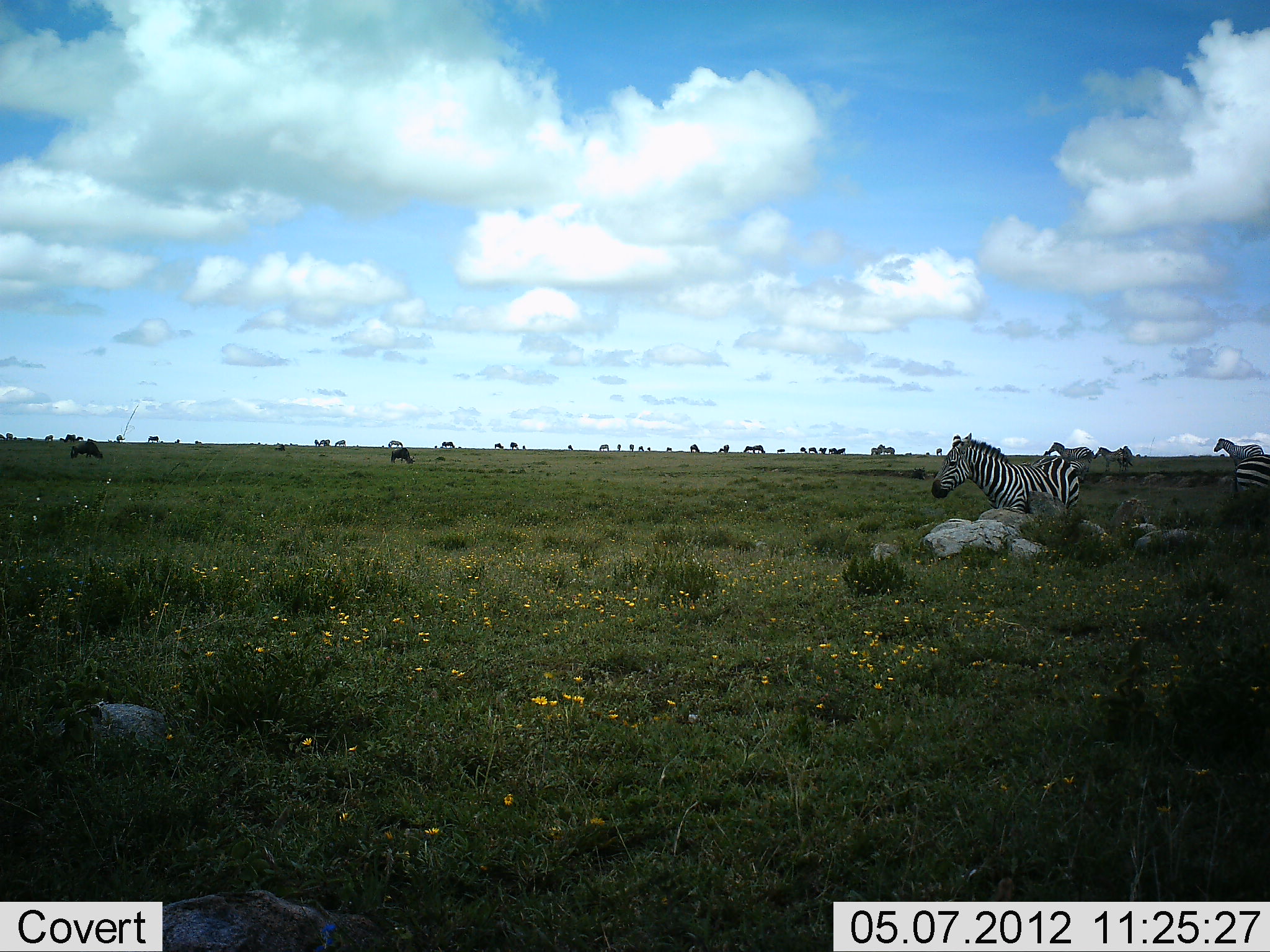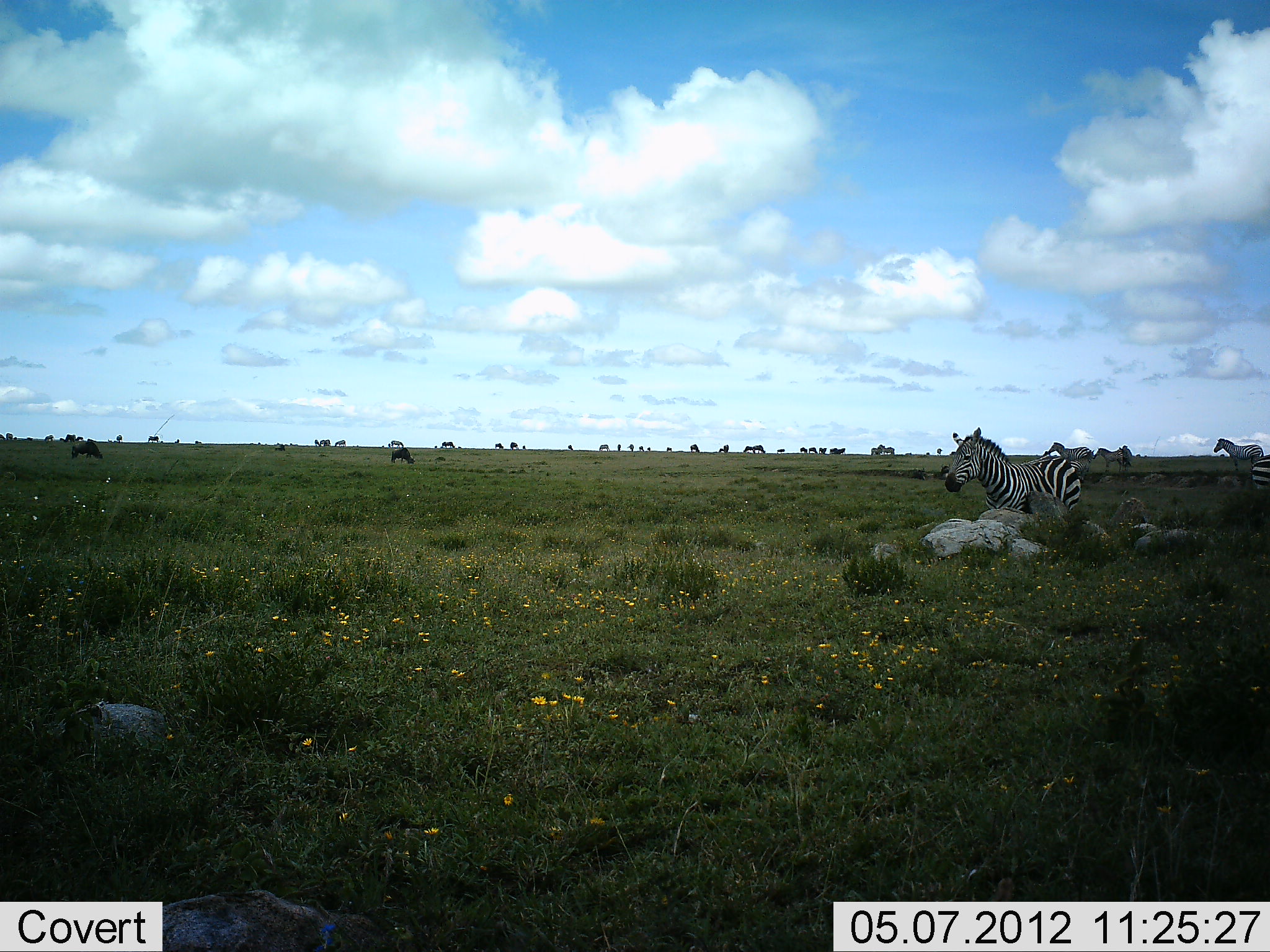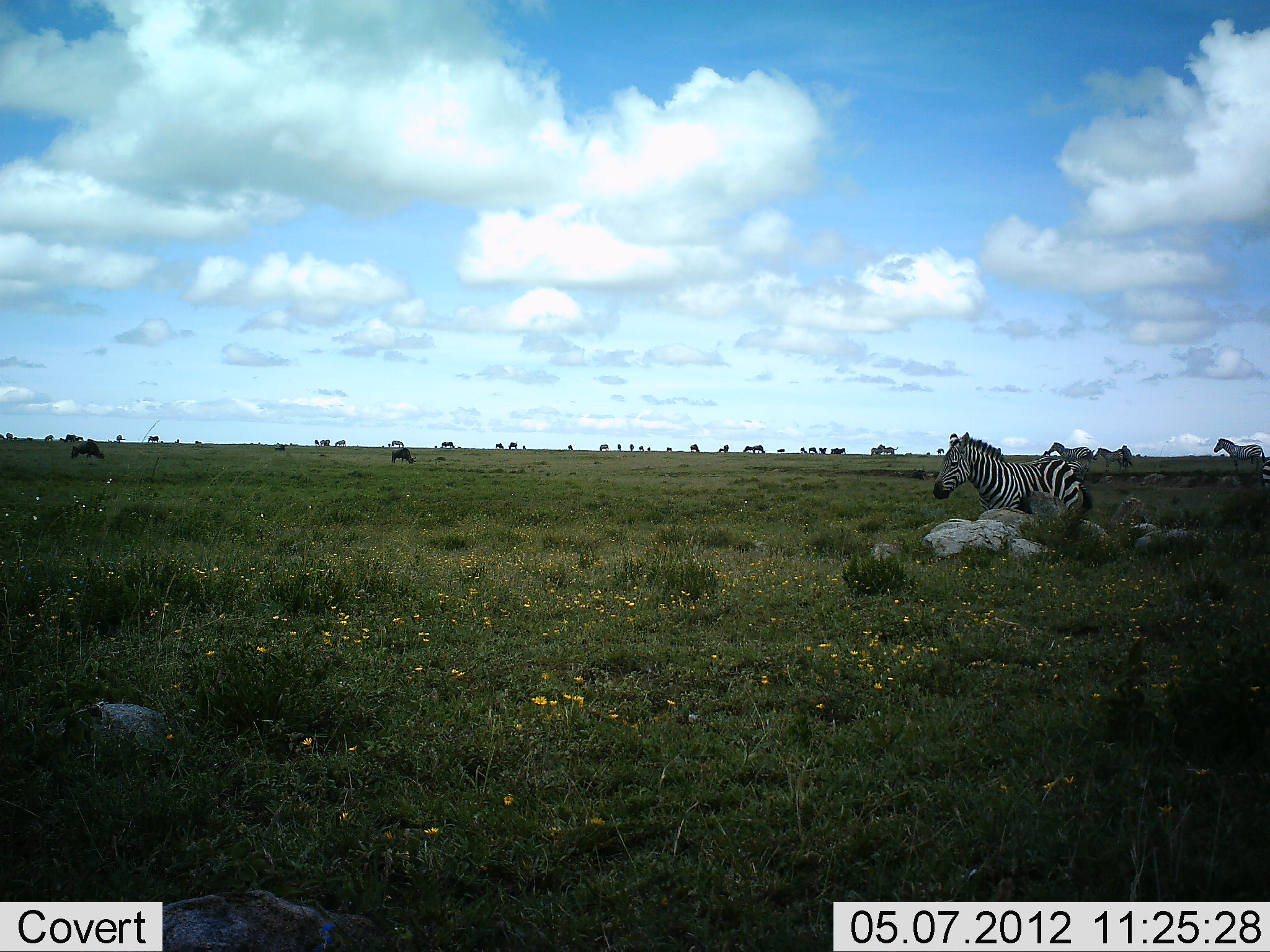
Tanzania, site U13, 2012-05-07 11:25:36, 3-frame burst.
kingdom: Animalia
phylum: Chordata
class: Mammalia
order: Perissodactyla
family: Equidae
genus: Equus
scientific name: Equus quagga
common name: plains zebra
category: zebra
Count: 11-50.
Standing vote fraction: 82%.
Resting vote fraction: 0%.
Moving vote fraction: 35%.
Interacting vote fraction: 0%.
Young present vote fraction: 0%.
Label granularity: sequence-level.